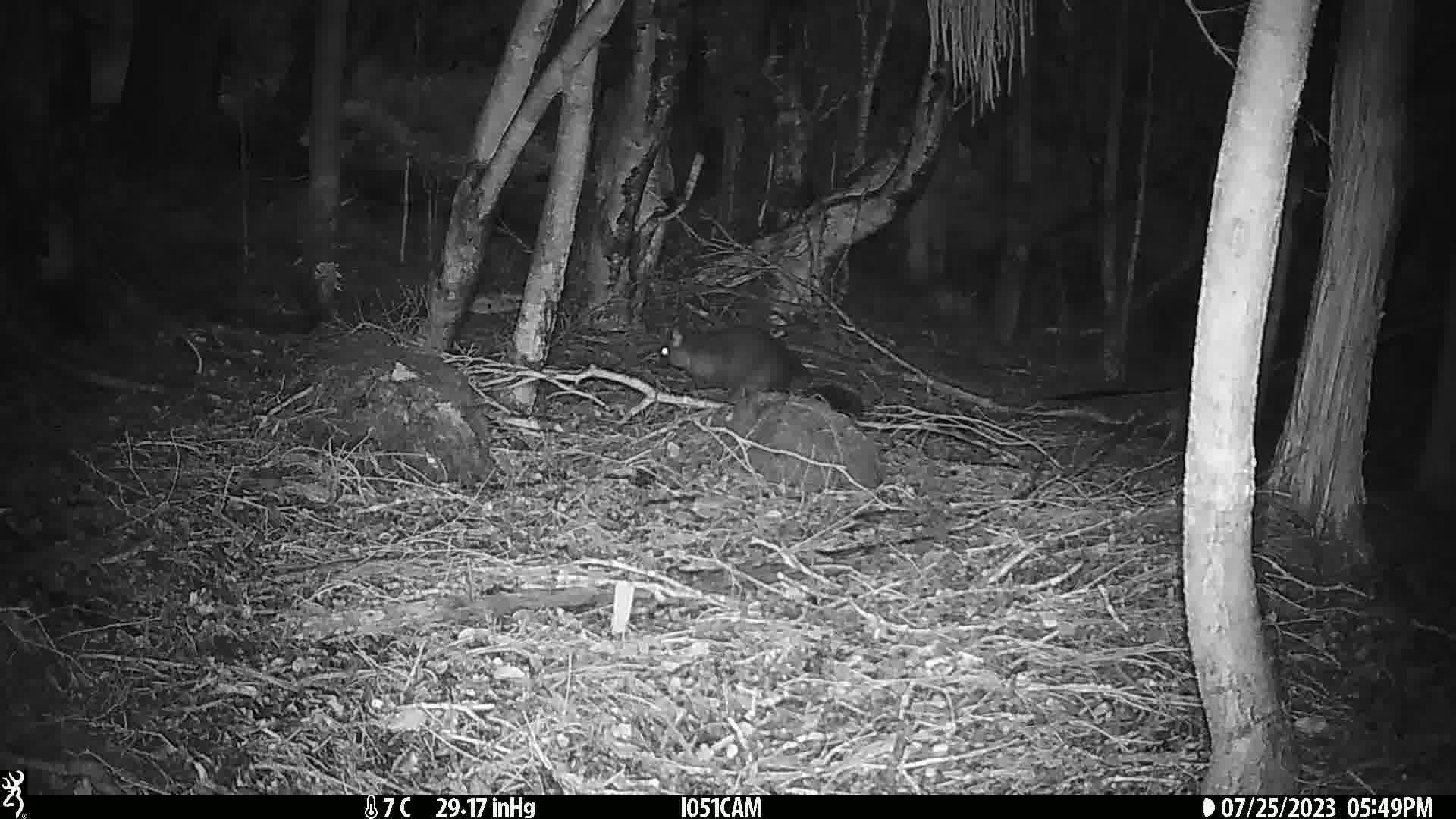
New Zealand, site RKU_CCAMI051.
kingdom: Animalia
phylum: Chordata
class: Mammalia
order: Diprotodontia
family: Phalangeridae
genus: Trichosurus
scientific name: Trichosurus vulpecula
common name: common brushtail possum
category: possum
Possum (common brushtail possum) (Trichosurus vulpecula).